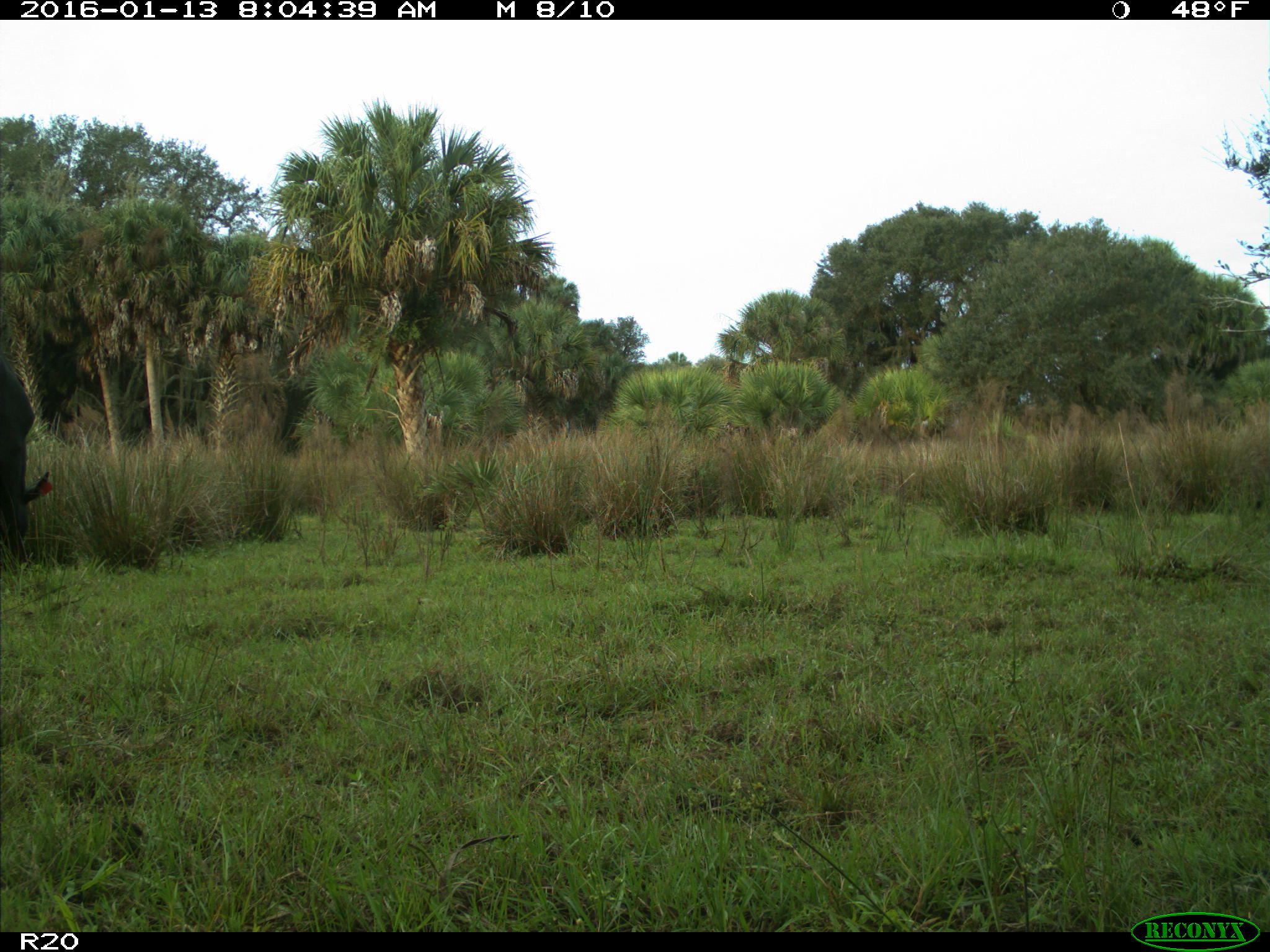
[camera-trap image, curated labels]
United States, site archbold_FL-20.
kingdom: Animalia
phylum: Chordata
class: Mammalia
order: Artiodactyla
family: Bovidae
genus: Bos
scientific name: Bos taurus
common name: domestic cow